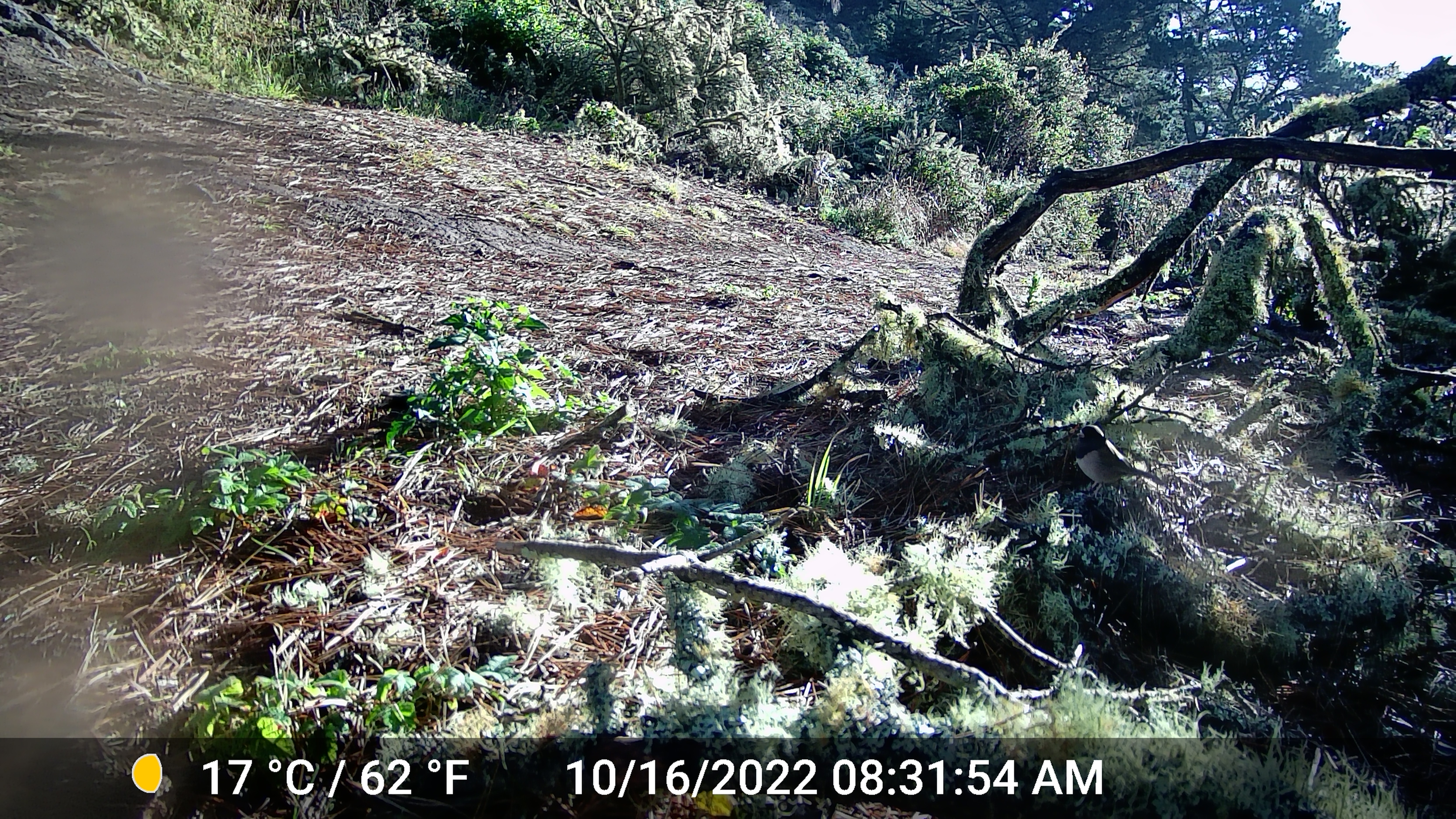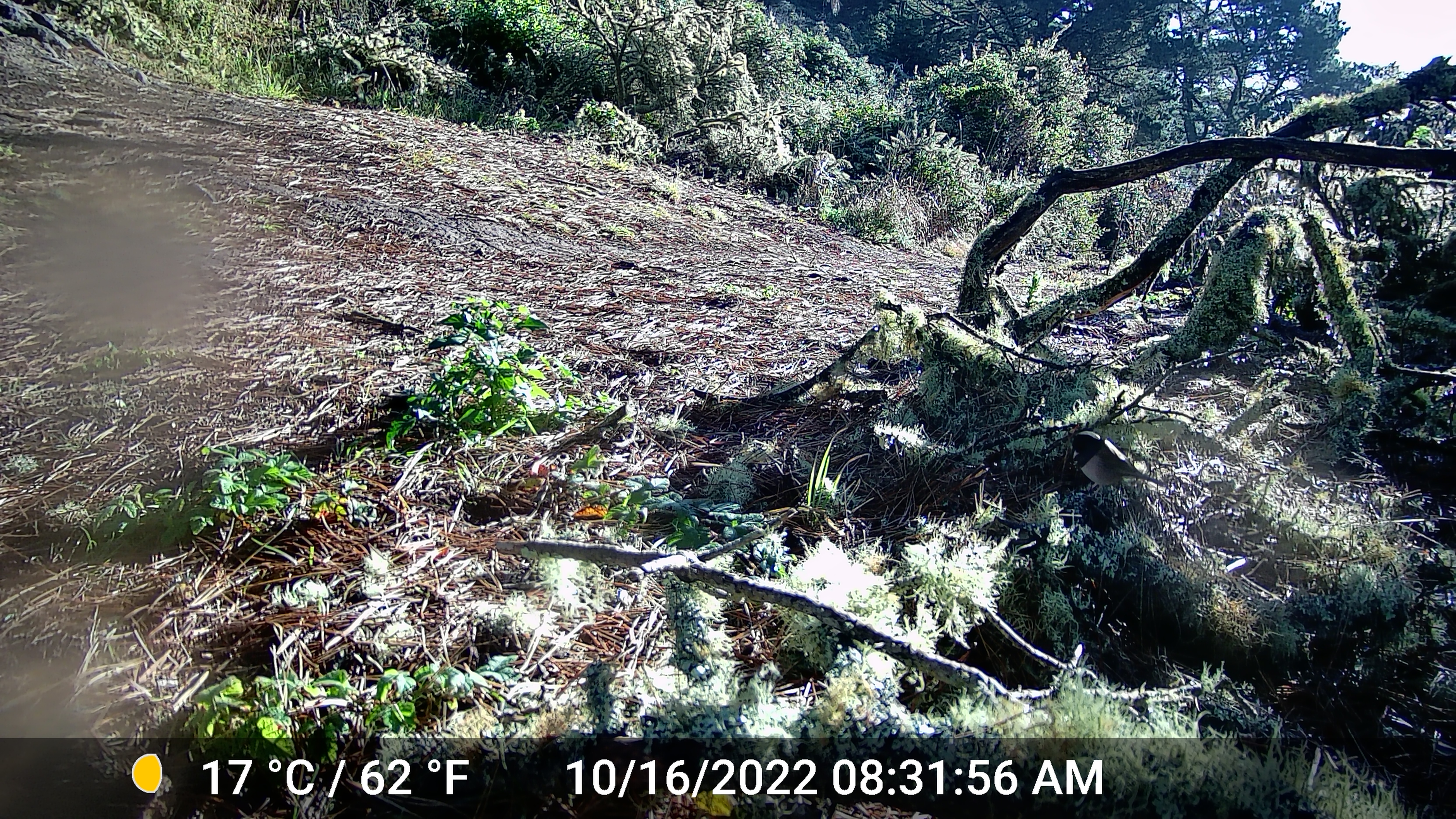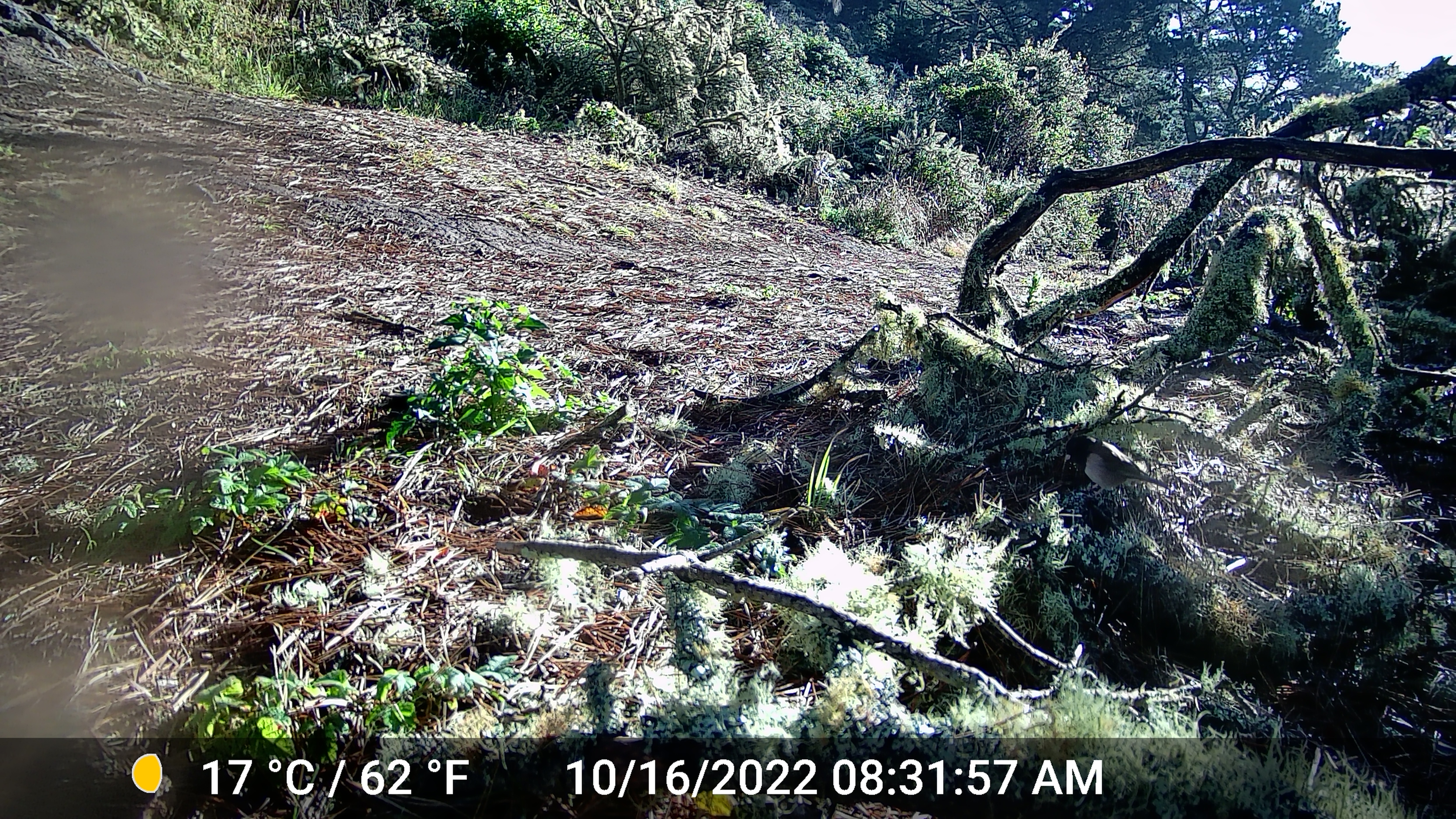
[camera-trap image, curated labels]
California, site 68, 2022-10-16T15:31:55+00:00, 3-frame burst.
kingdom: Animalia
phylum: Chordata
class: Aves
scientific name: Aves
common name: bird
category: unknown bird